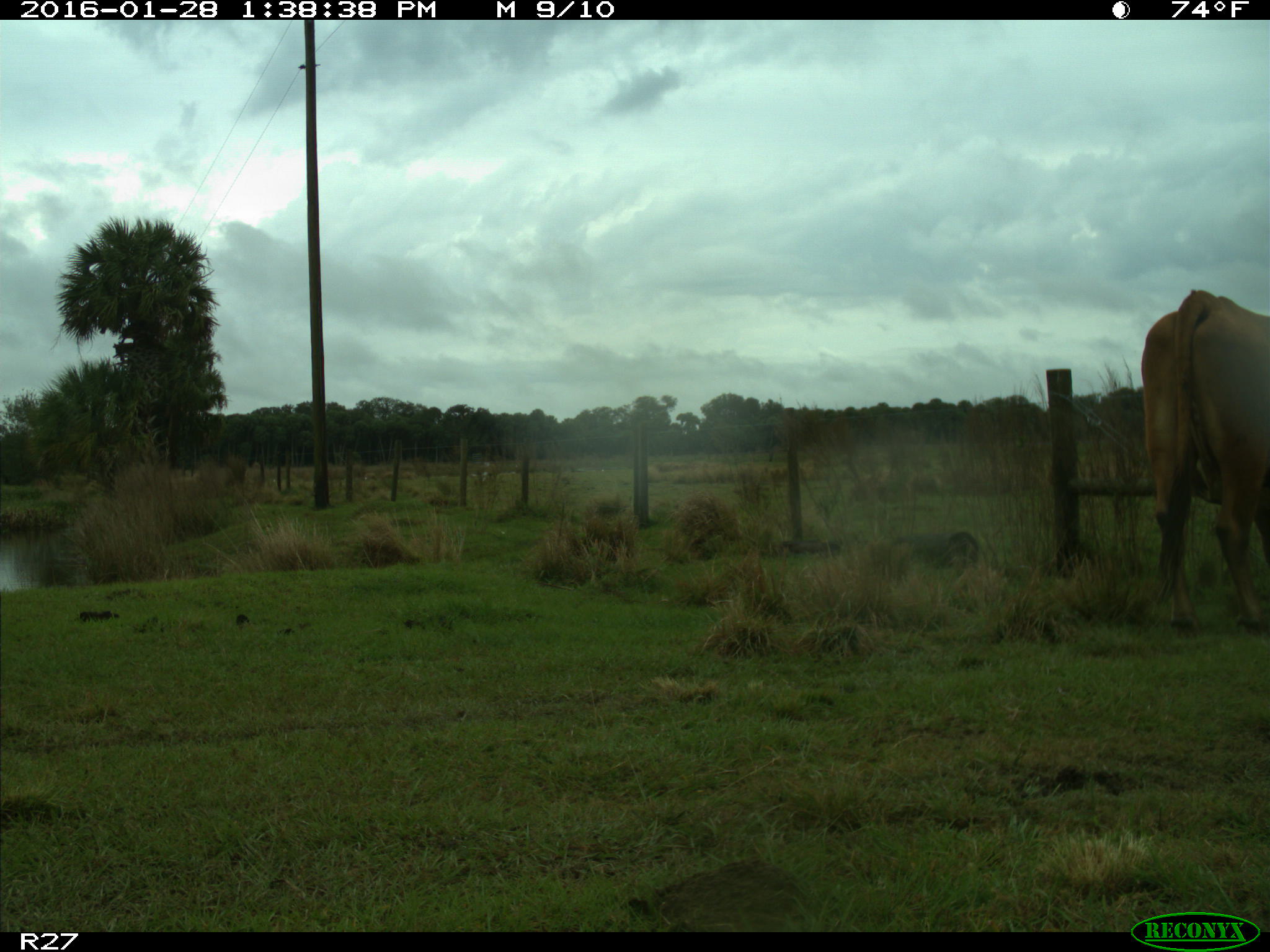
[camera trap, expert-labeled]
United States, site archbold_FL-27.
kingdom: Animalia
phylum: Chordata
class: Mammalia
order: Artiodactyla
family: Bovidae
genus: Bos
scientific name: Bos taurus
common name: domestic cow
Bos taurus (domestic cow).